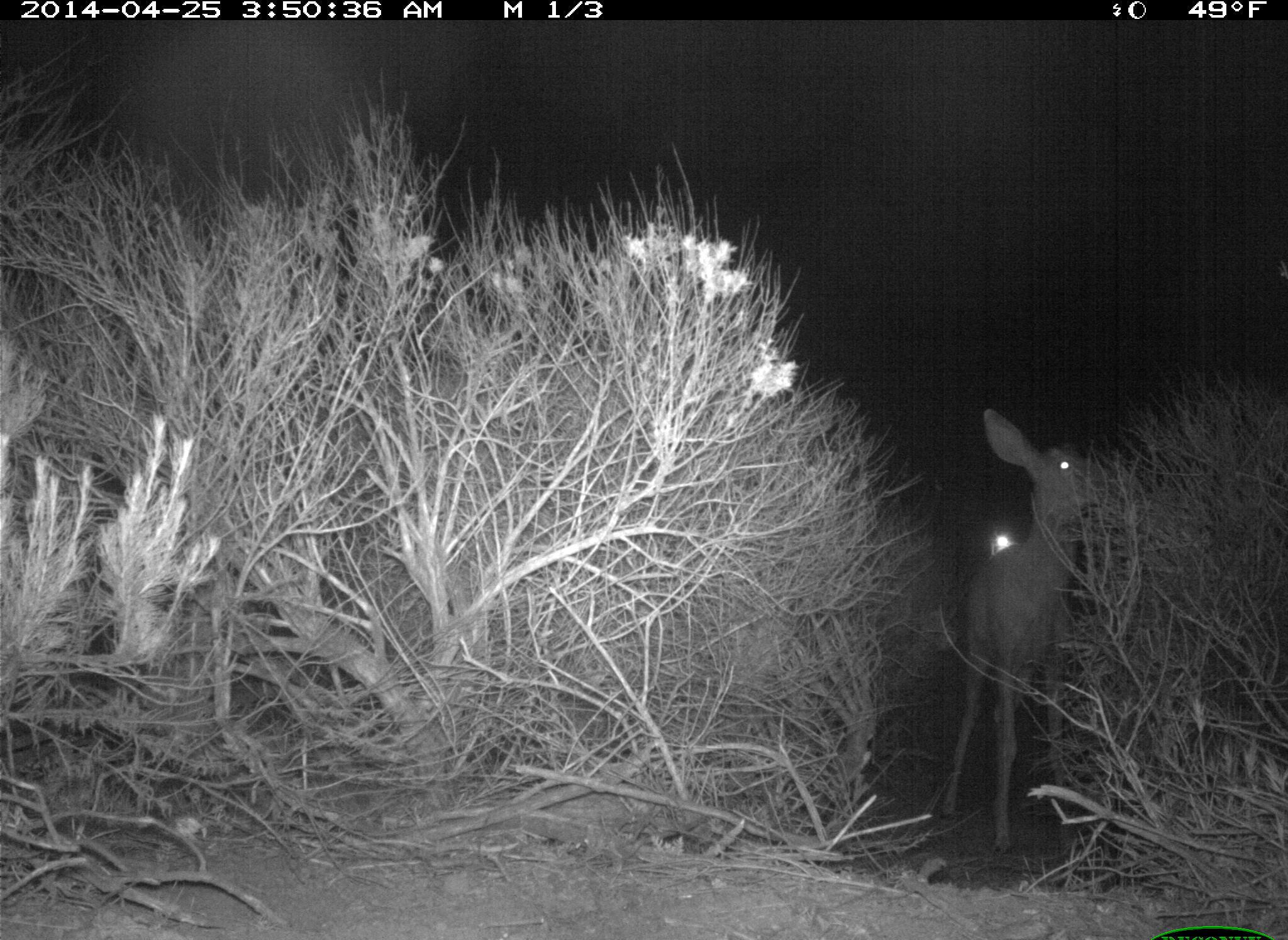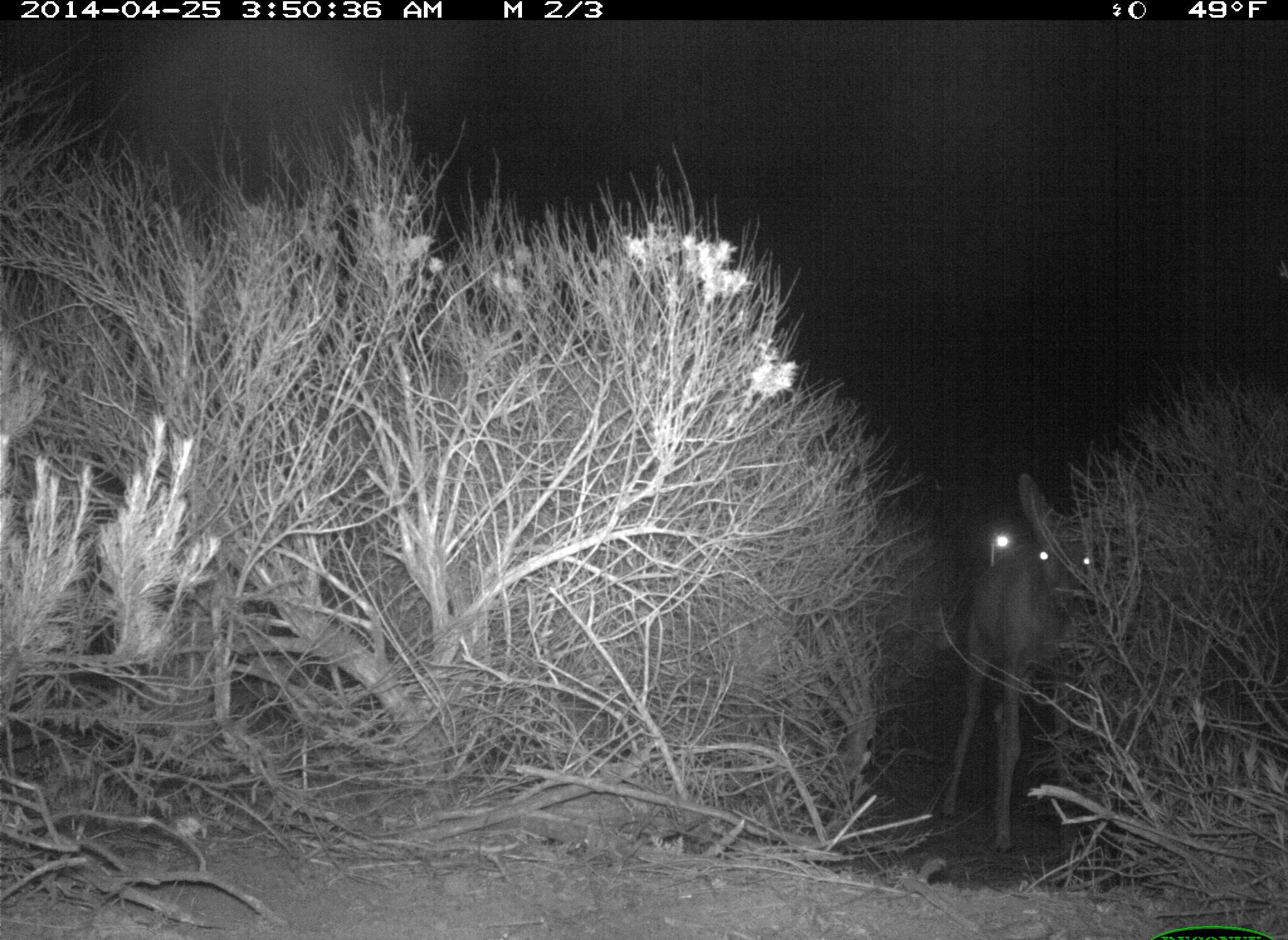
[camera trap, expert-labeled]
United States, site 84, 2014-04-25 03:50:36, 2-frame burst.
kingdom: Animalia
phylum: Chordata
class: Mammalia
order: Artiodactyla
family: Cervidae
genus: Odocoileus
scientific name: Odocoileus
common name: deer